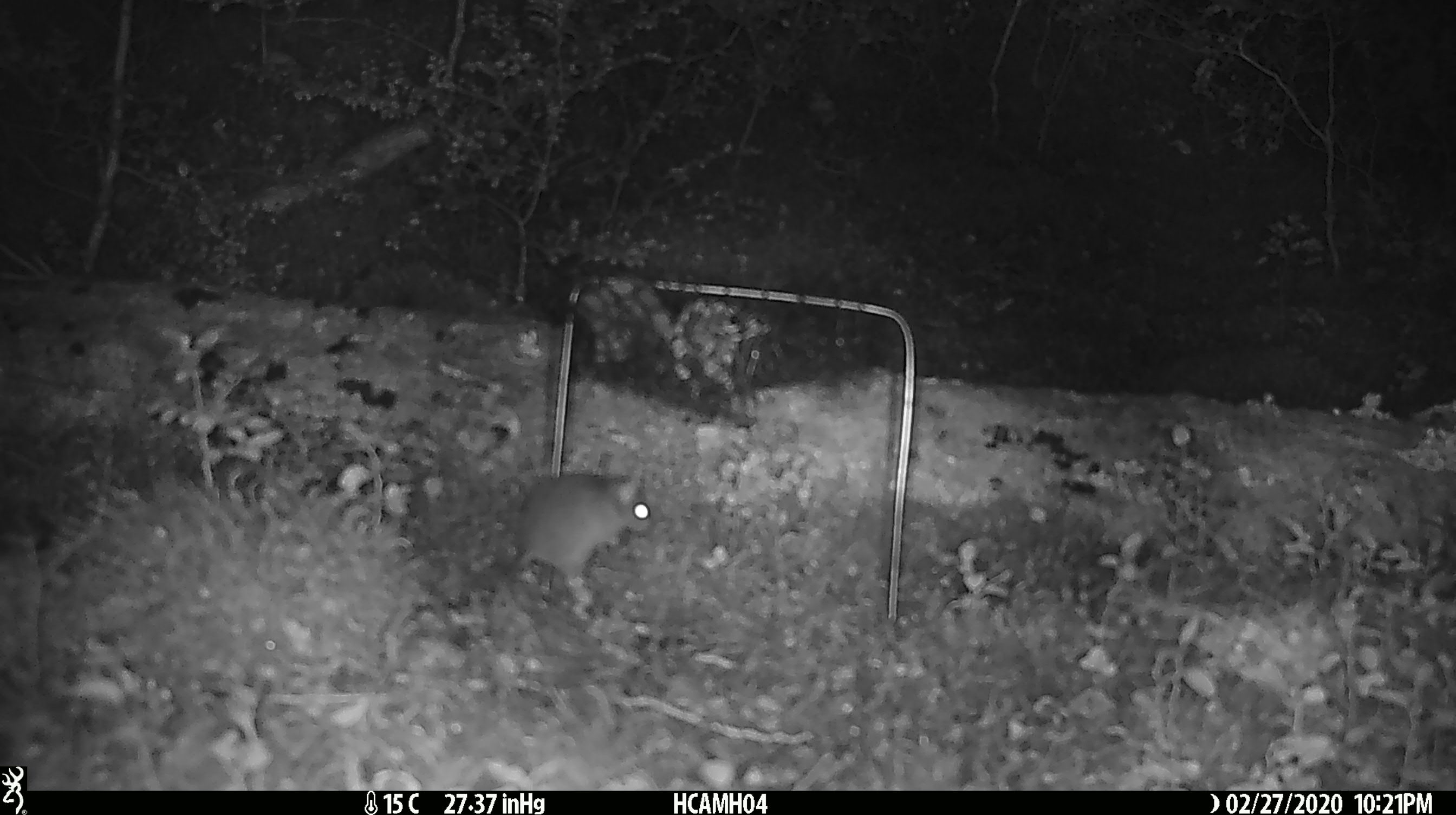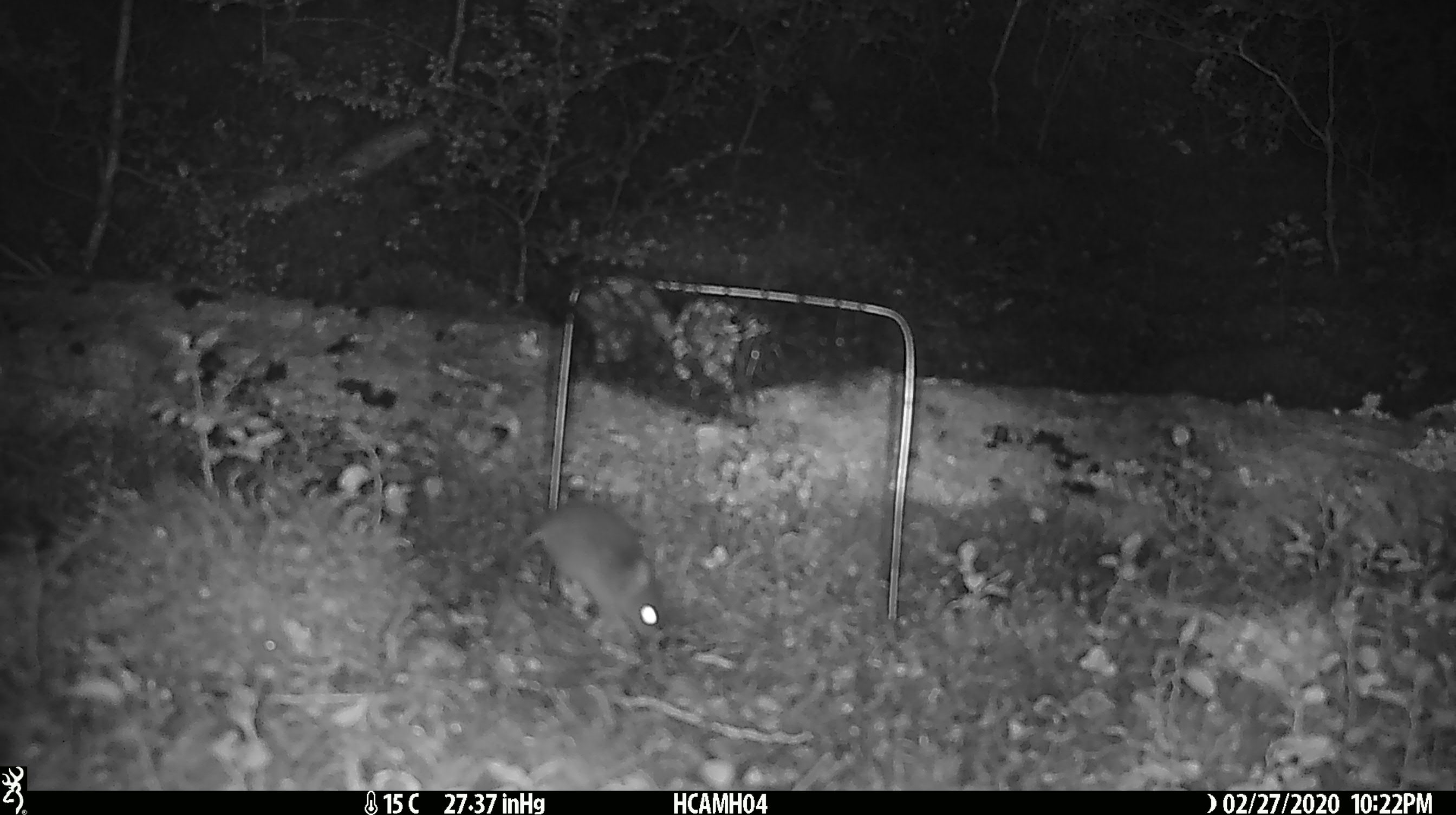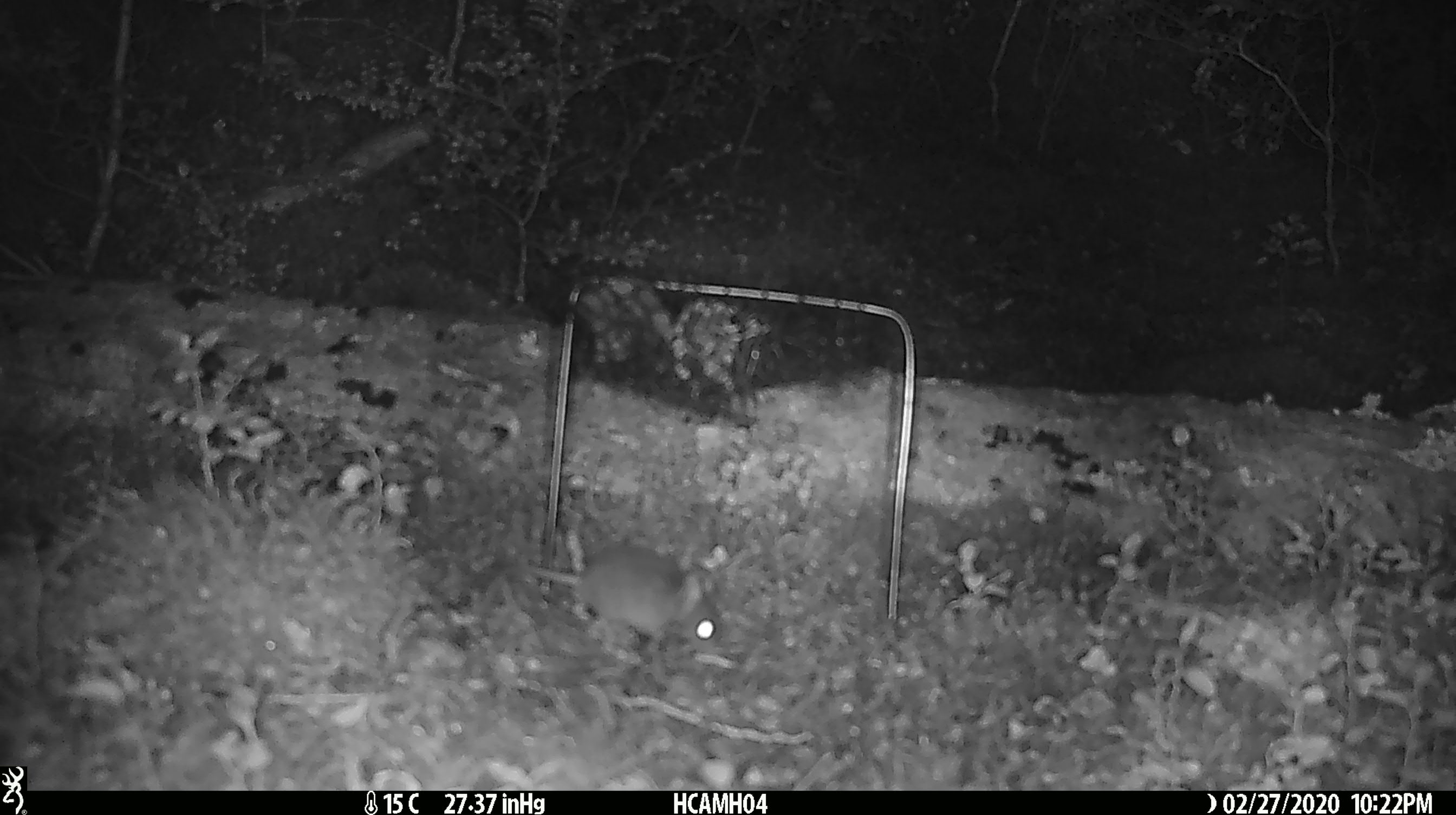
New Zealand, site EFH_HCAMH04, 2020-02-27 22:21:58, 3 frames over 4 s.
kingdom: Animalia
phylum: Chordata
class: Mammalia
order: Rodentia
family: Muridae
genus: Mus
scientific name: Mus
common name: mouse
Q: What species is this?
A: Mouse (Mus).